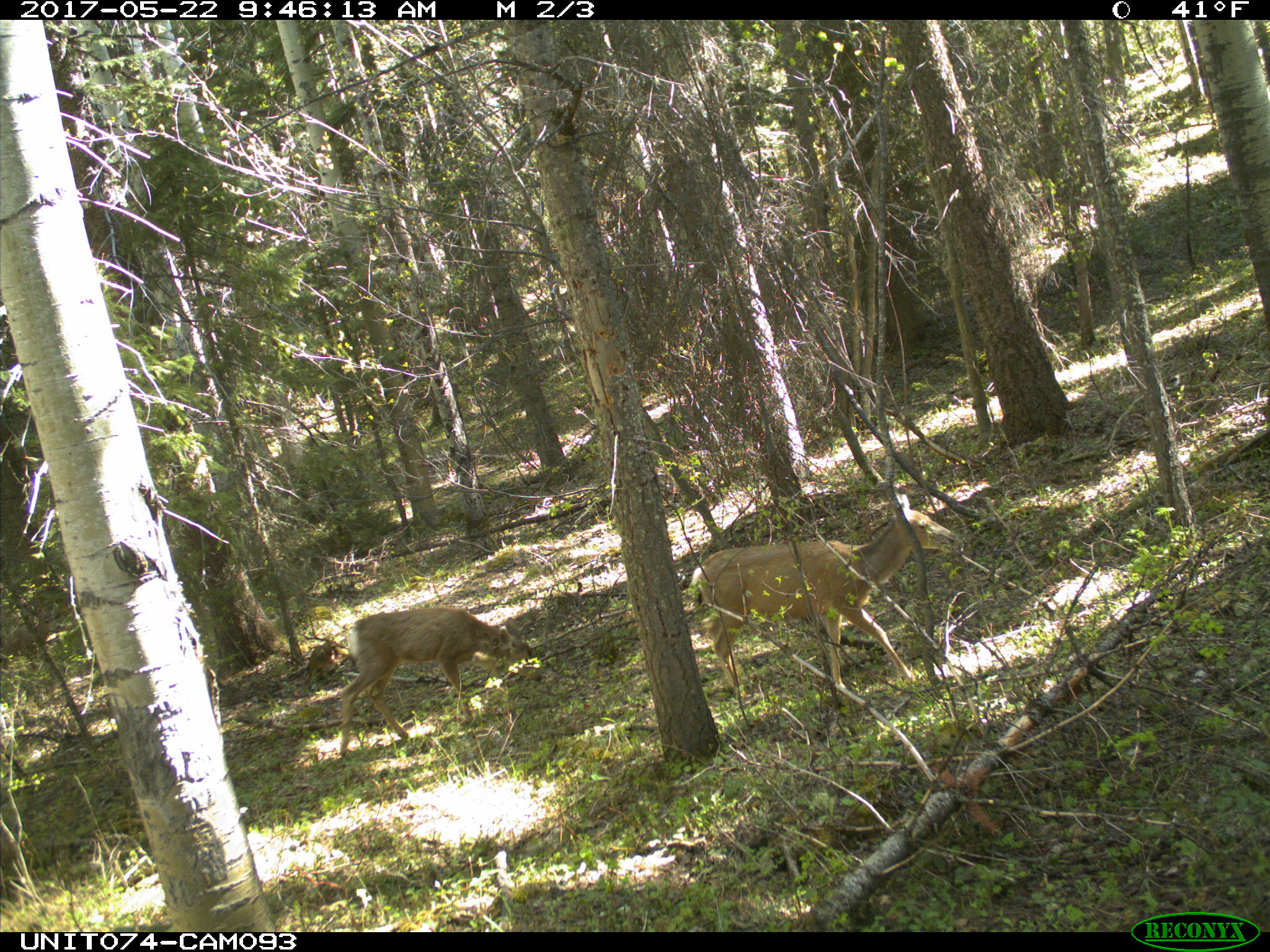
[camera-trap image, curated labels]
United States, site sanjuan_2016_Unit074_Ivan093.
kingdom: Animalia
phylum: Chordata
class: Mammalia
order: Artiodactyla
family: Cervidae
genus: Odocoileus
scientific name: Odocoileus hemionus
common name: mule deer